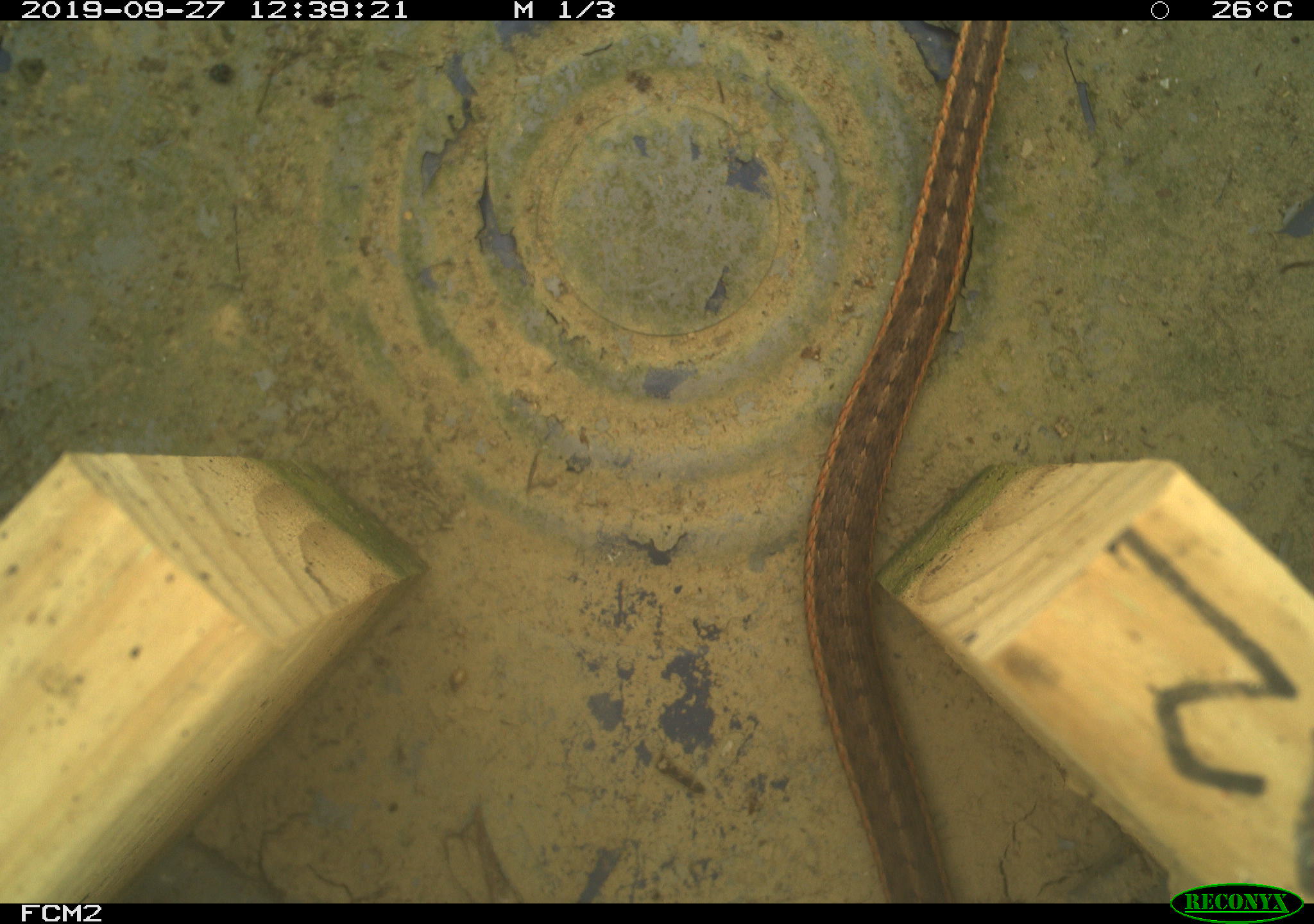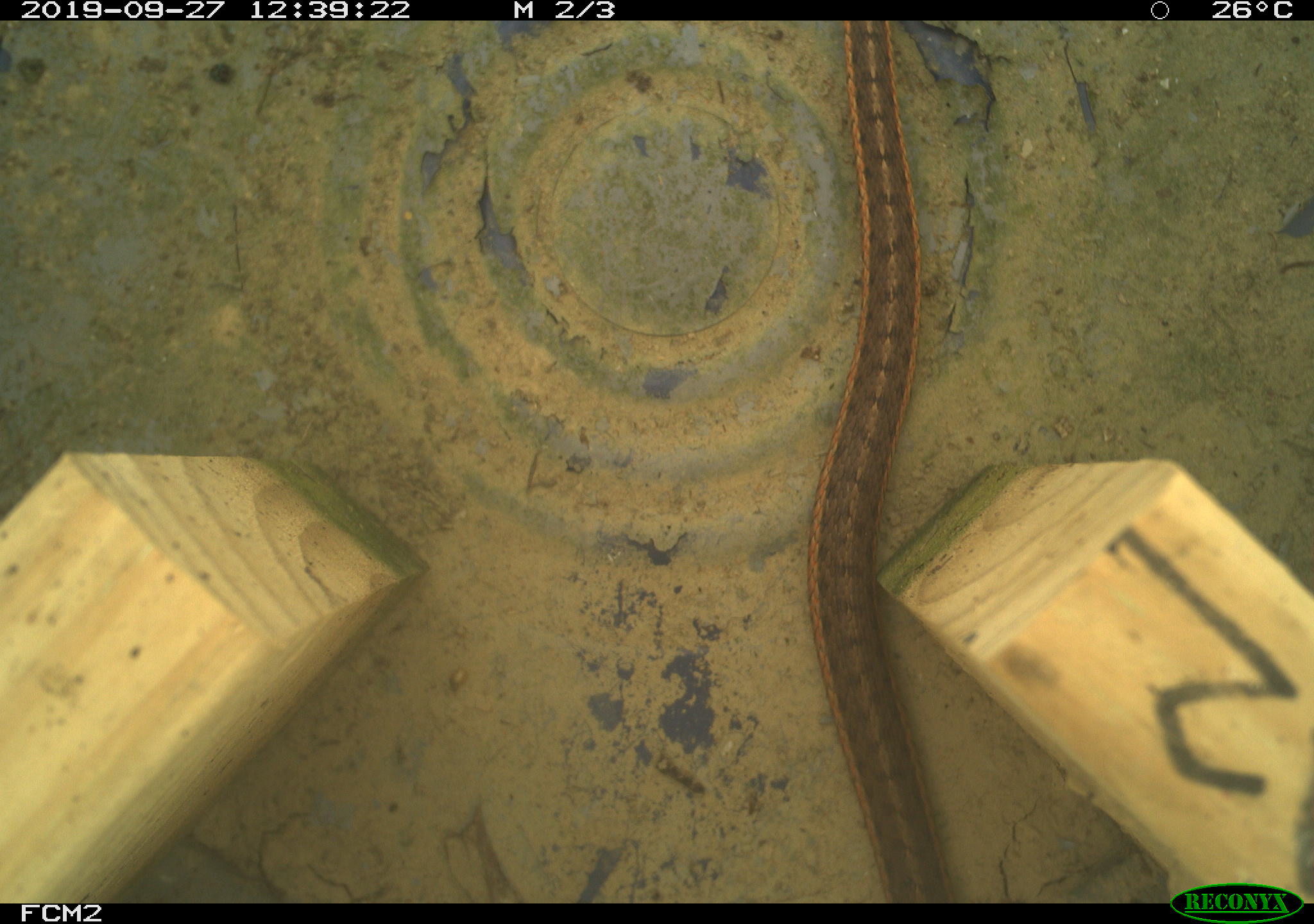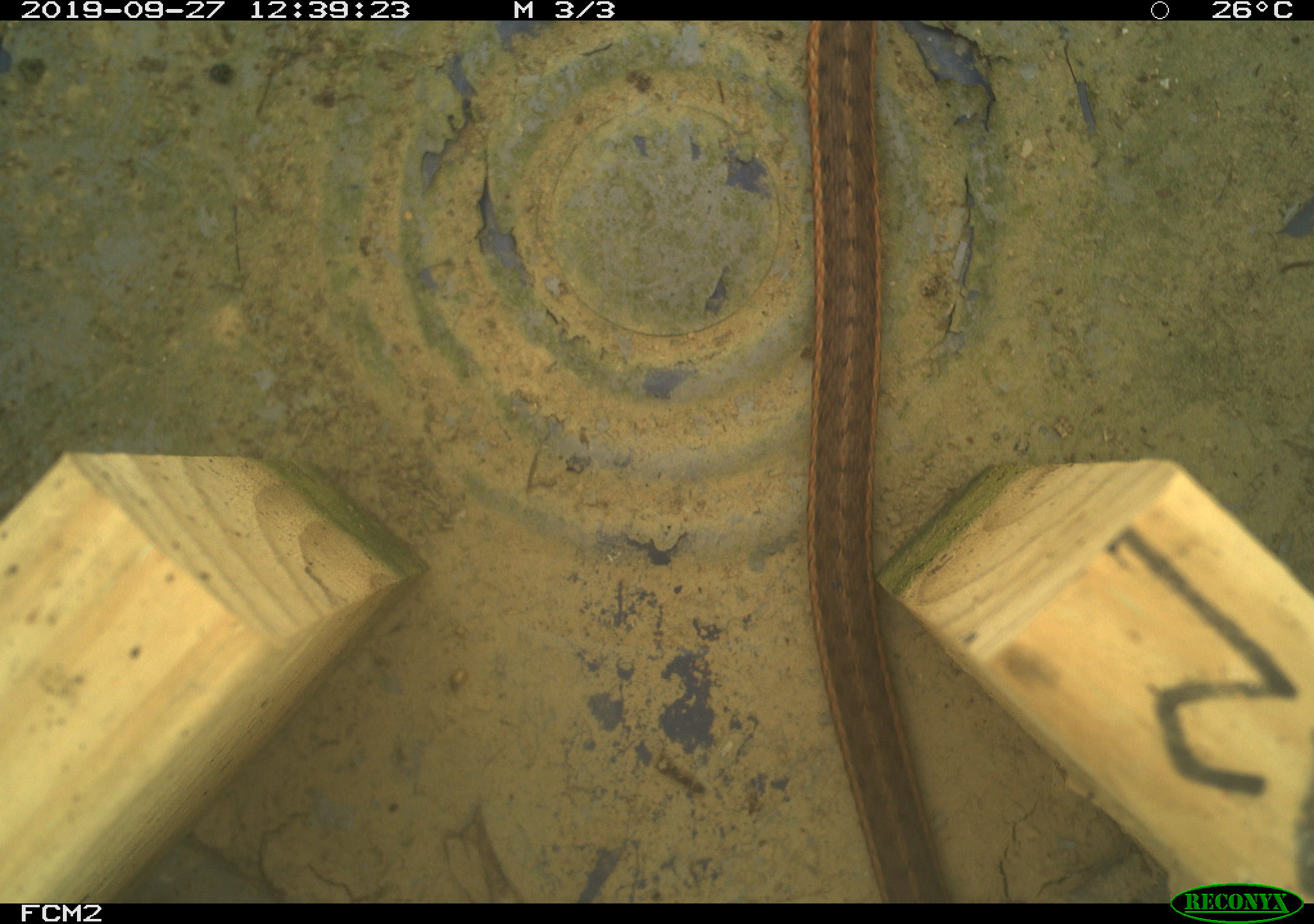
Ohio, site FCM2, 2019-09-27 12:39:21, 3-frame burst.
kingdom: Animalia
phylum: Chordata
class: Reptilia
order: Squamata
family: Colubridae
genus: Thamnophis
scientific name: Thamnophis sirtalis sirtalis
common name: eastern gartersnake